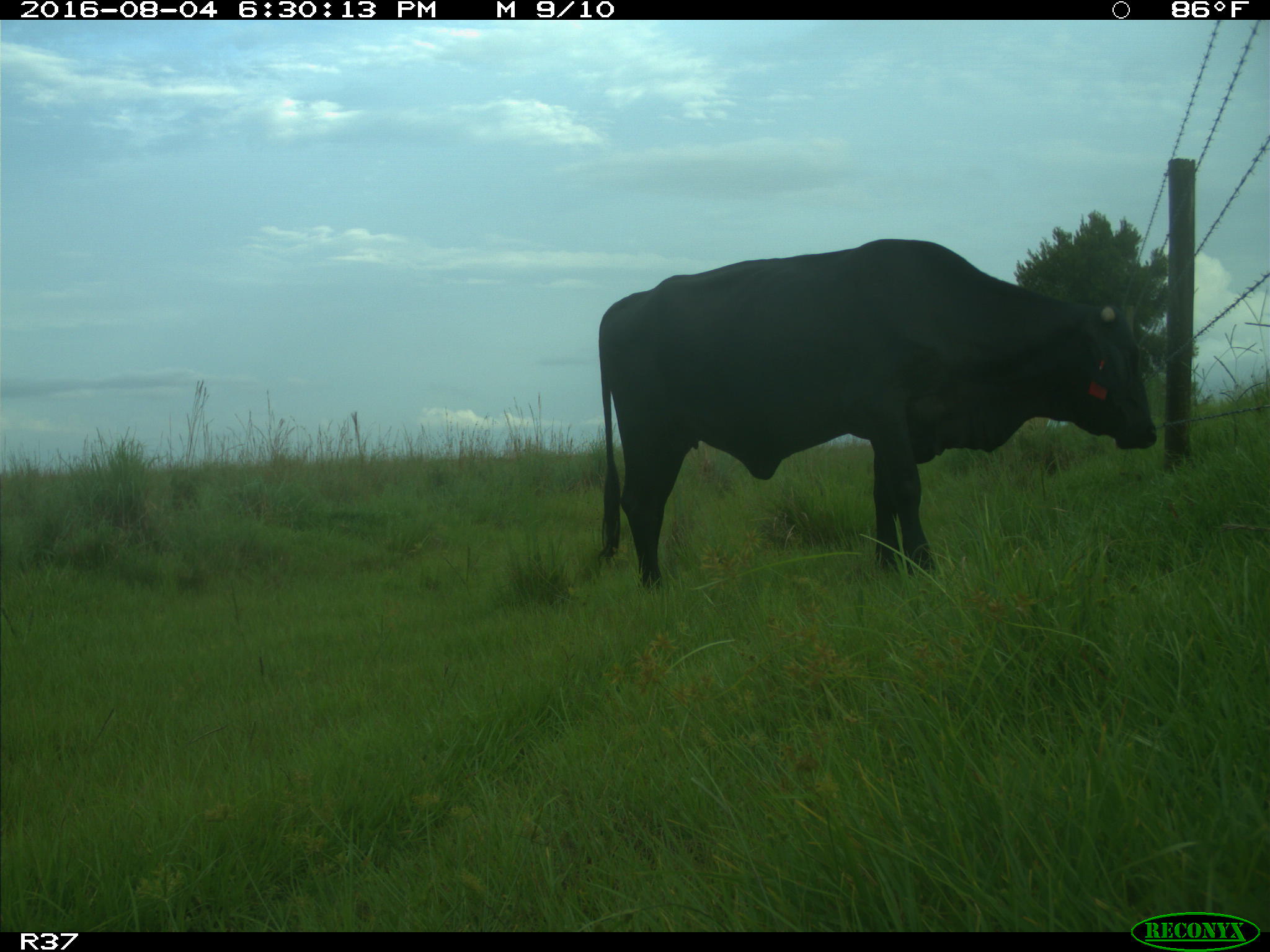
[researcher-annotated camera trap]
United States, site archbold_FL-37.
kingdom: Animalia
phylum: Chordata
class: Mammalia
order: Artiodactyla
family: Bovidae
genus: Bos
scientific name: Bos taurus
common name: domestic cow